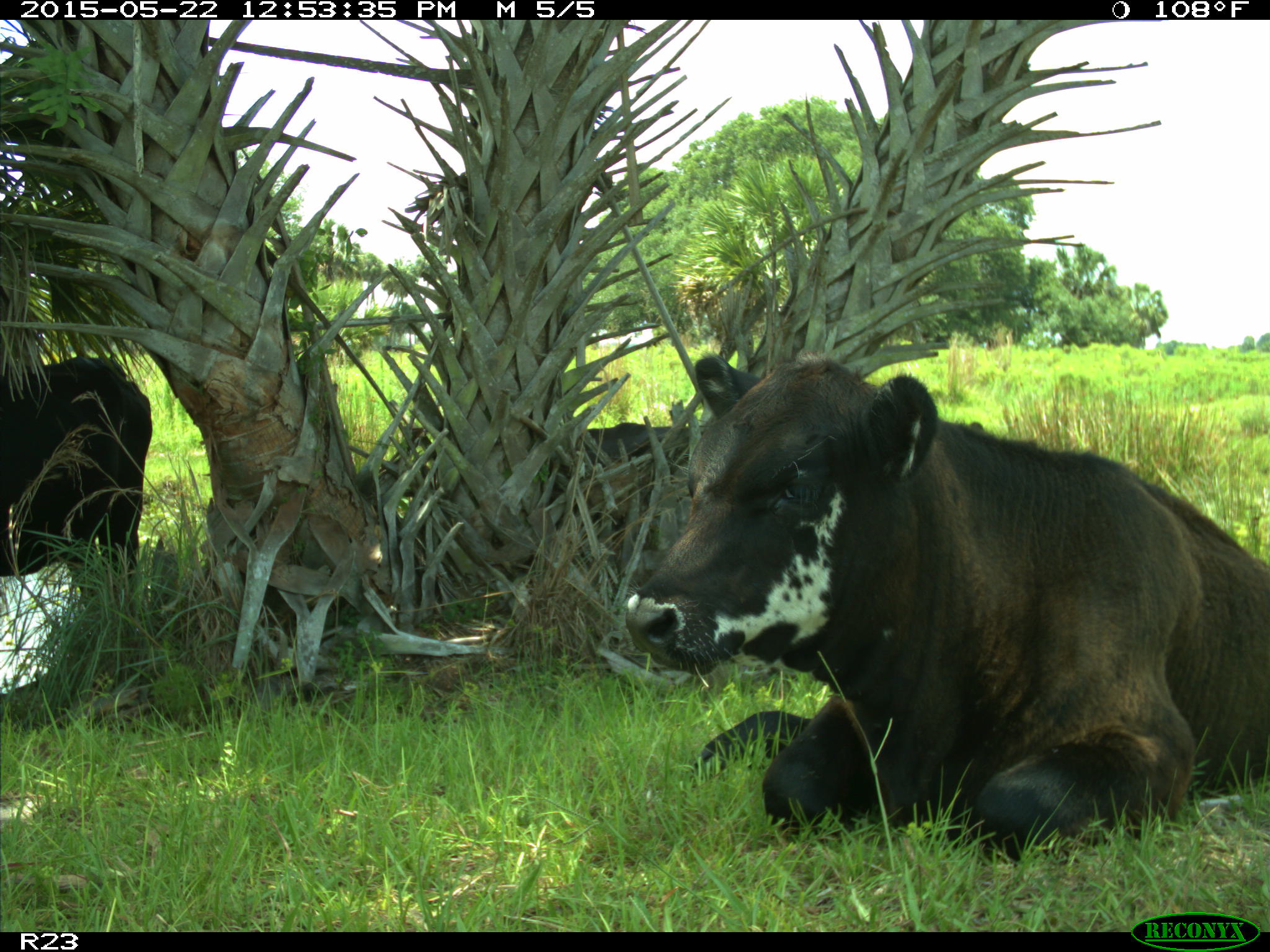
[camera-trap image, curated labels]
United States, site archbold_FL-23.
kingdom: Animalia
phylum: Chordata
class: Mammalia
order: Artiodactyla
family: Bovidae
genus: Bos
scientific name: Bos taurus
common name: domestic cow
Bos taurus (domestic cow).